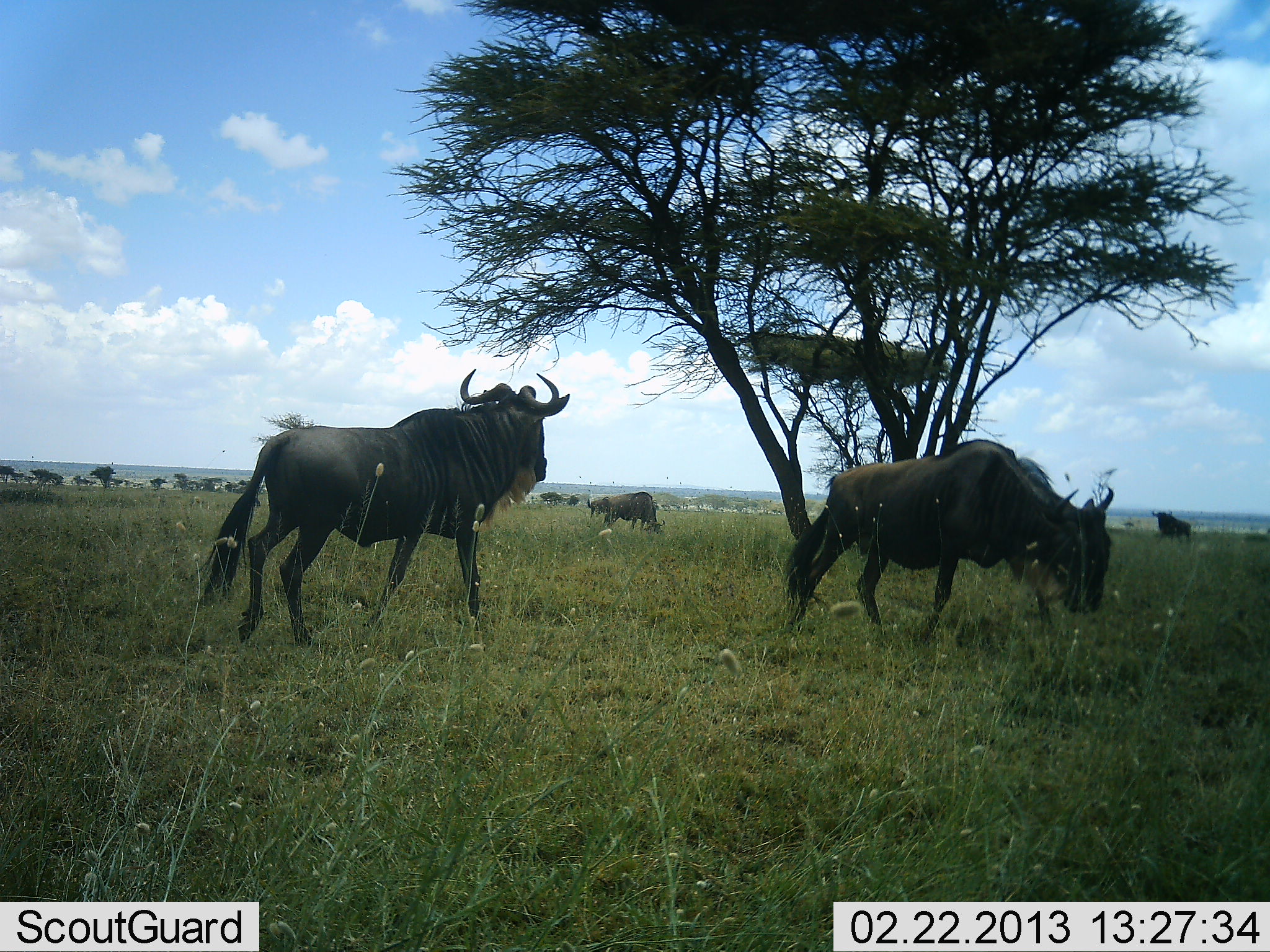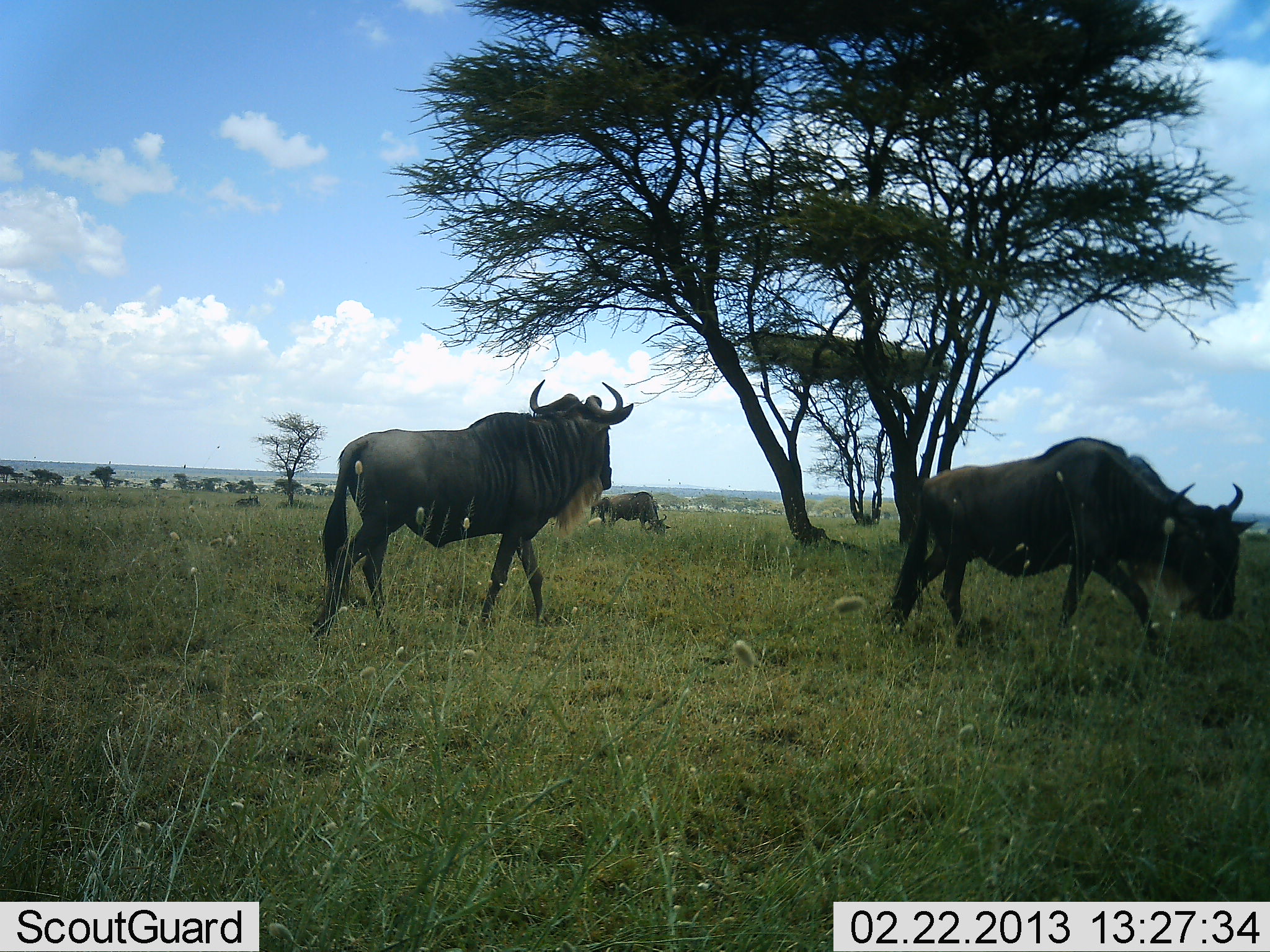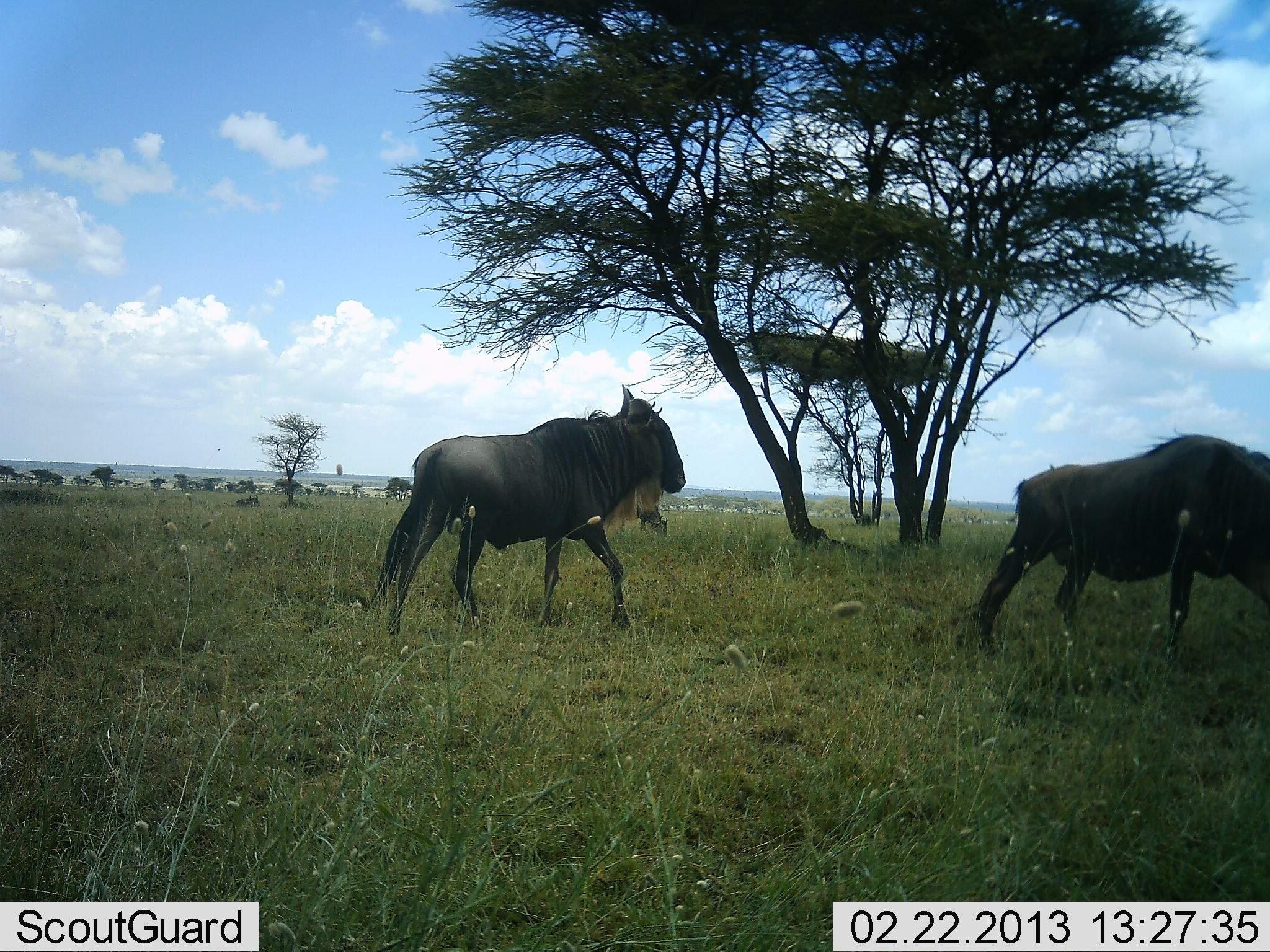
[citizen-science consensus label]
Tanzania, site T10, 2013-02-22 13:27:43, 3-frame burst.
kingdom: Animalia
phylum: Chordata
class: Mammalia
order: Artiodactyla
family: Bovidae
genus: Connochaetes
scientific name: Connochaetes taurinus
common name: blue wildebeest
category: wildebeest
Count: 4.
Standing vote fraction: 43%.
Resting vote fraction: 7%.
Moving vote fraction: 93%.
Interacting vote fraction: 0%.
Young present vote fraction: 0%.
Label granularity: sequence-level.